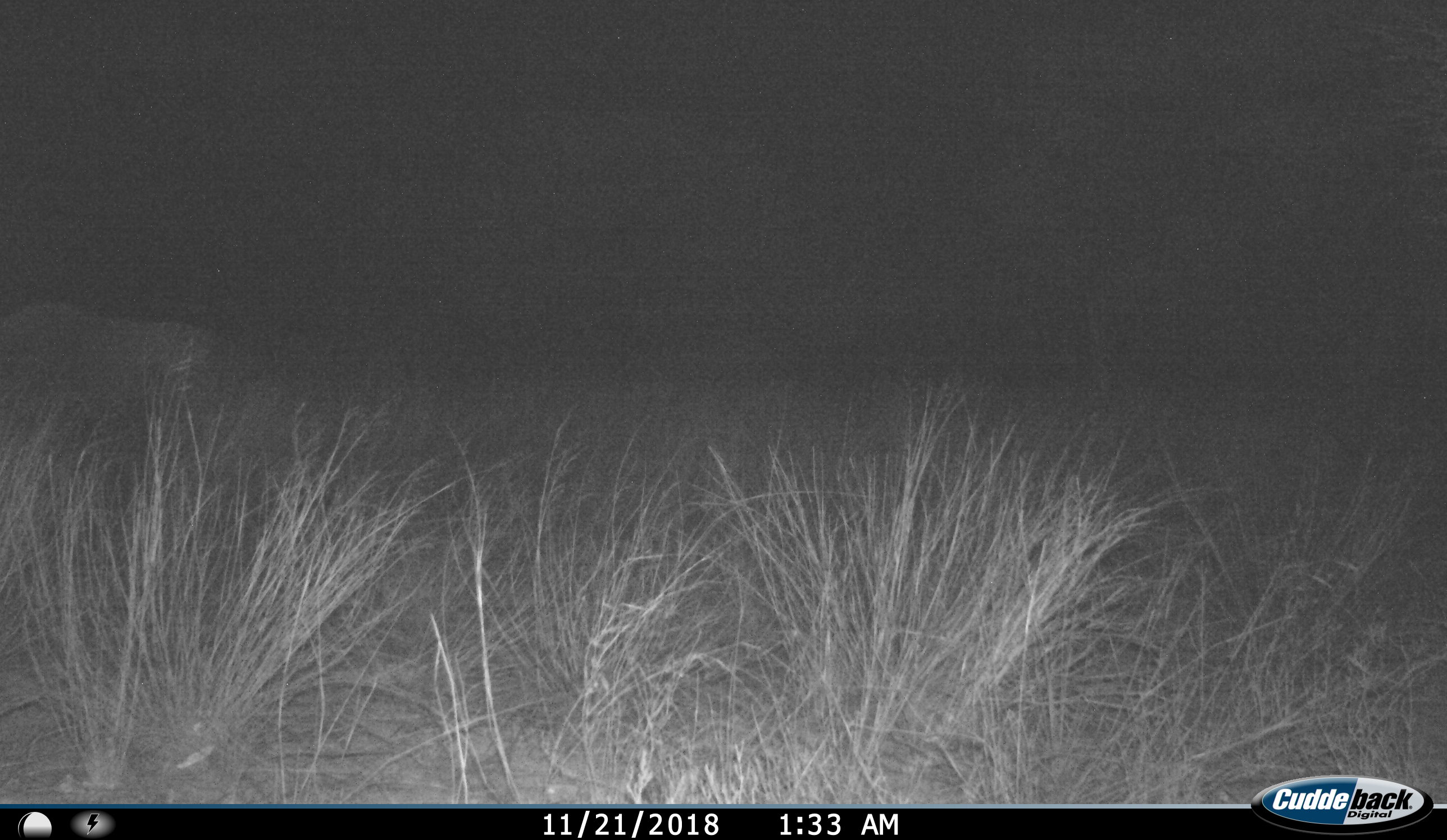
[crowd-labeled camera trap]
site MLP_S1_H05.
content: unidentified animal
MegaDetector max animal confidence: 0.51